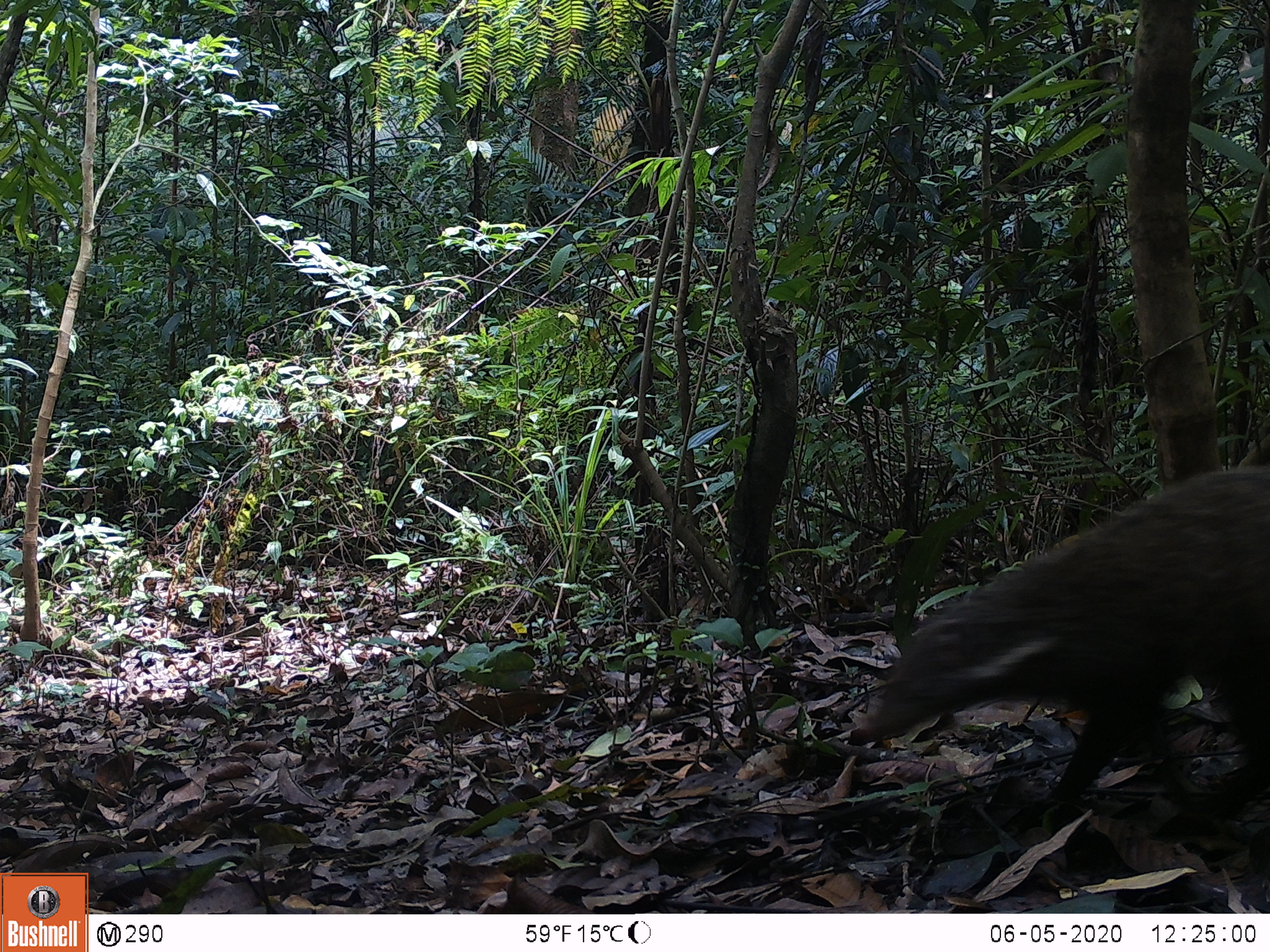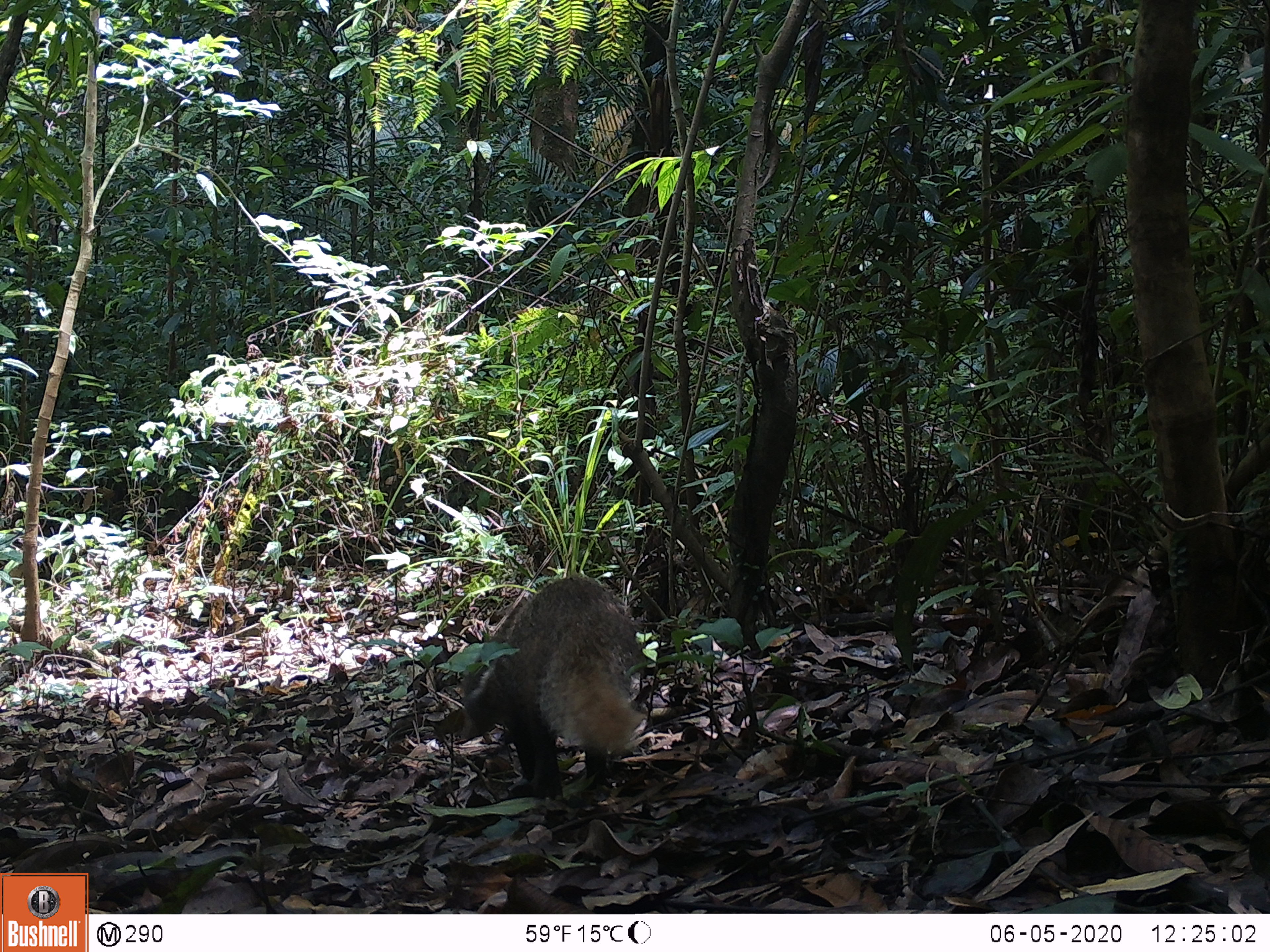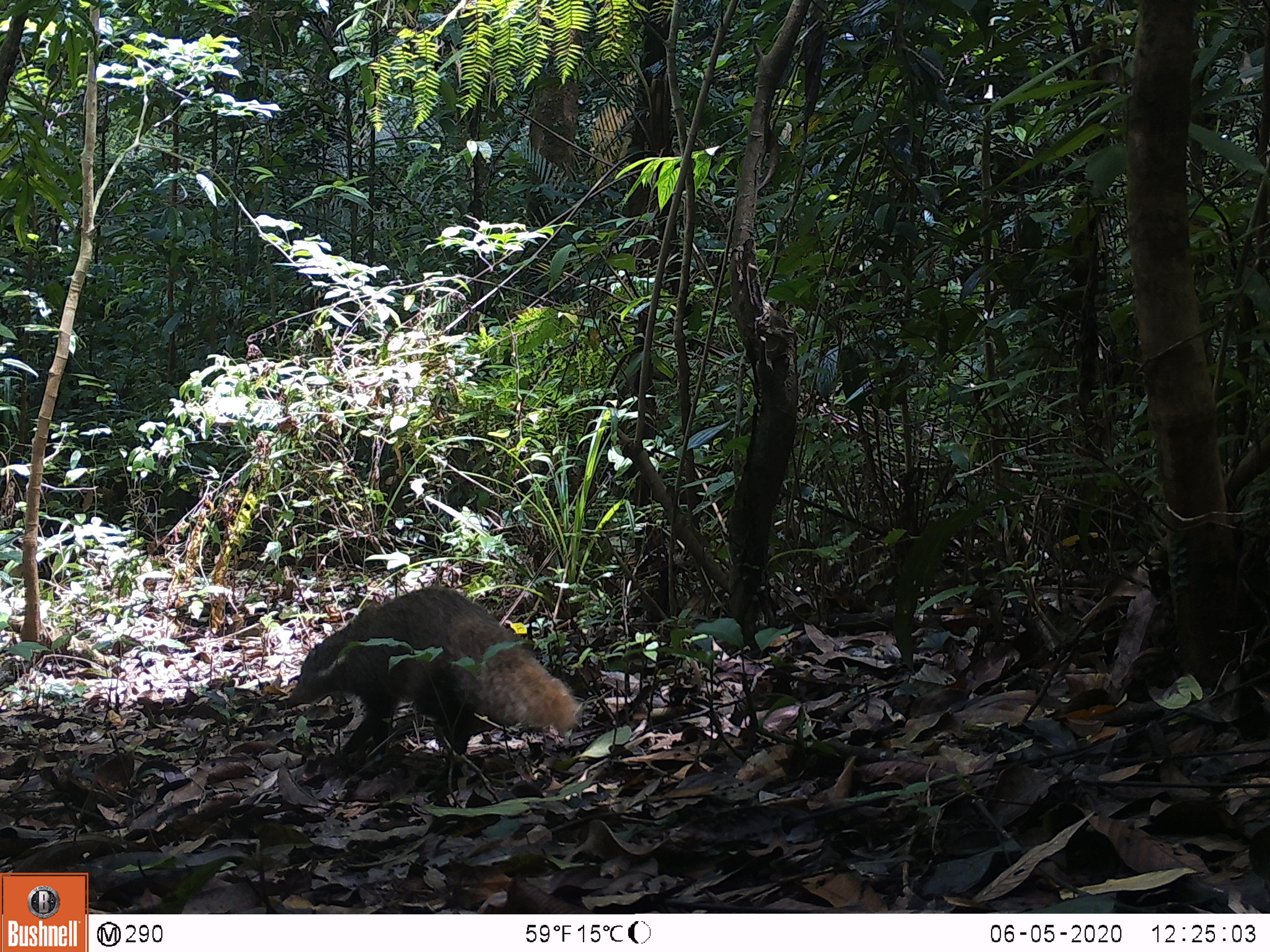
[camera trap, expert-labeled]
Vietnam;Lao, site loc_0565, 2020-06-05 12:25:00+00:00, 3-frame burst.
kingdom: Animalia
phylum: Chordata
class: Mammalia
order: Carnivora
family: Herpestidae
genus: Urva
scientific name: Urva urva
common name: crab-eating mongoose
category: crab eating mongoose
Crab eating mongoose (crab-eating mongoose) (Urva urva). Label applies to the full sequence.